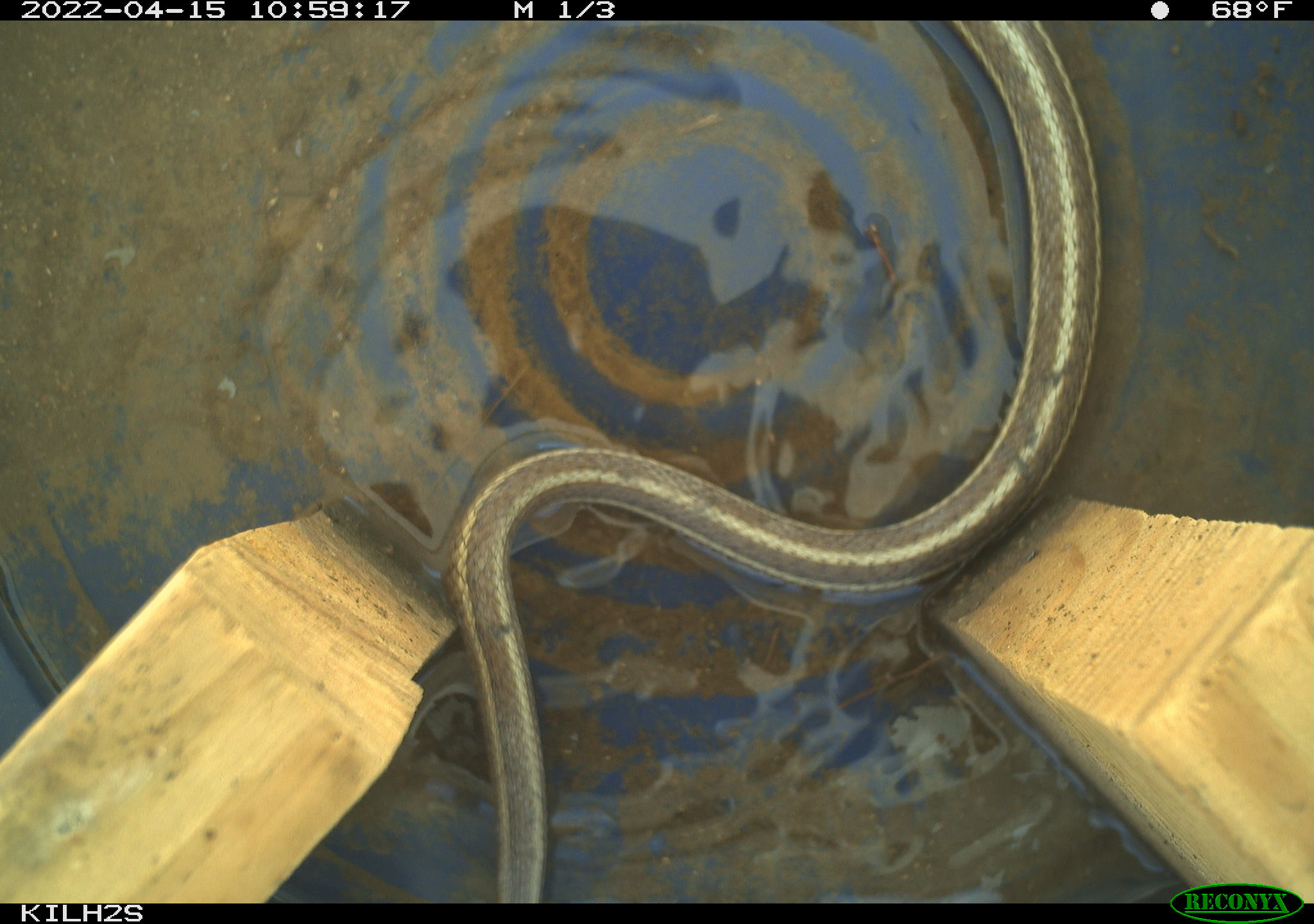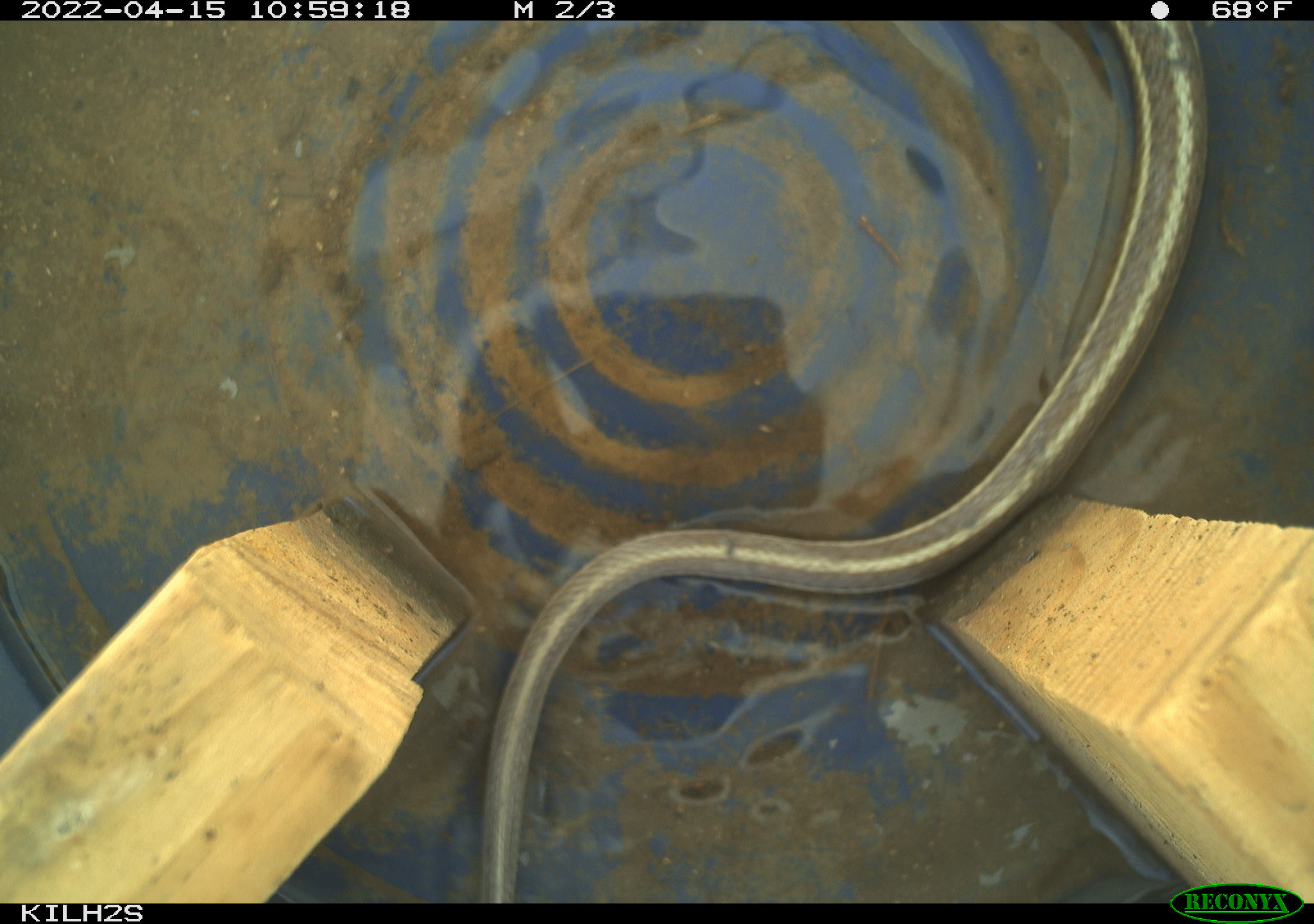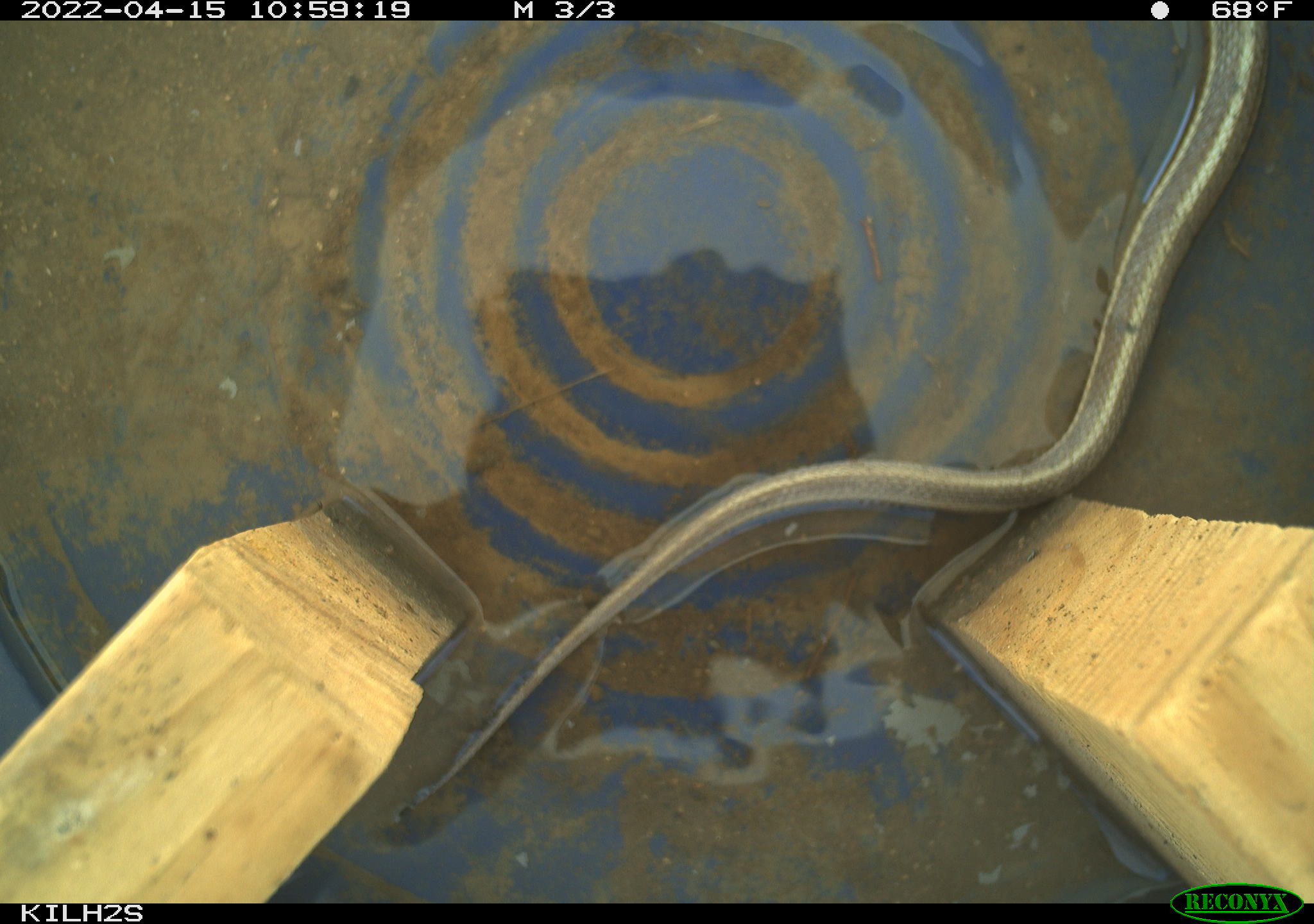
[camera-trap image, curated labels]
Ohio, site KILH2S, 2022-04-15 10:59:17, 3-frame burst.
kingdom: Animalia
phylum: Chordata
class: Reptilia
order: Squamata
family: Colubridae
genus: Thamnophis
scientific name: Thamnophis sirtalis sirtalis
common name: eastern gartersnake